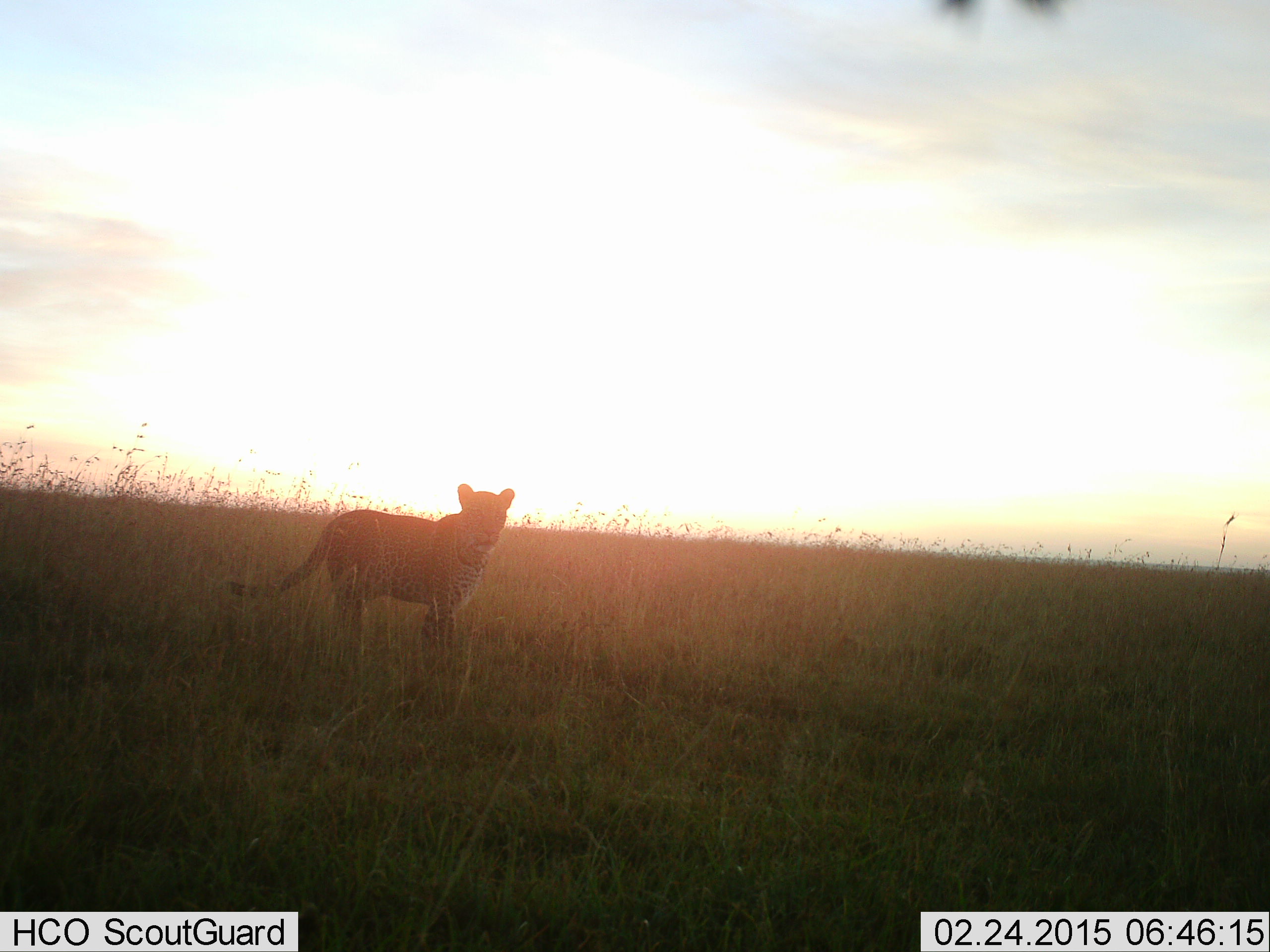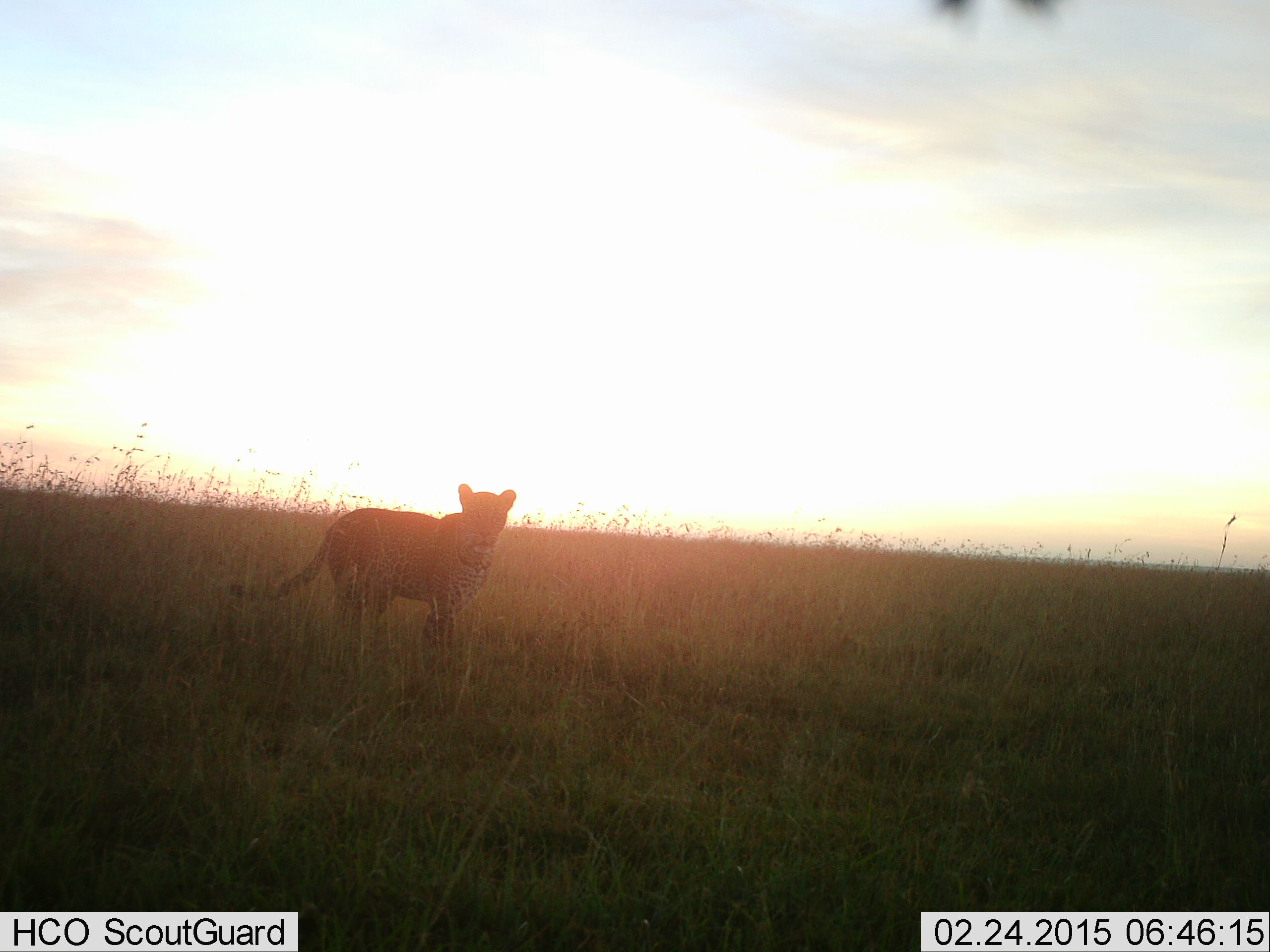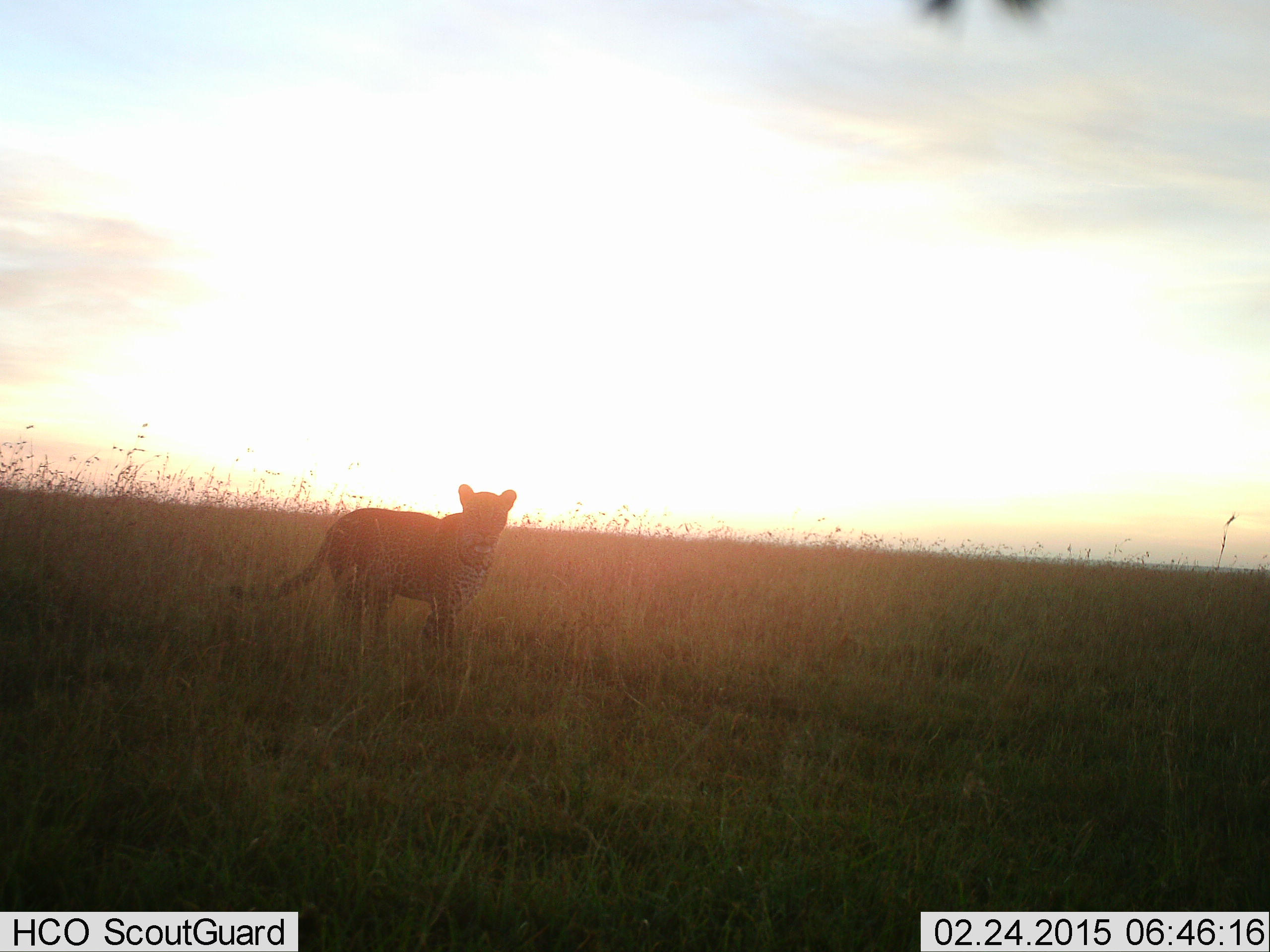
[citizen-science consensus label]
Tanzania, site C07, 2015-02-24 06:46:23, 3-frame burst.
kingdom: Animalia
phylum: Chordata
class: Mammalia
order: Carnivora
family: Felidae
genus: Panthera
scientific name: Panthera pardus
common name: leopard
Leopard (Panthera pardus), count 1. Behavior (volunteer vote fractions): standing 70%, resting 0%, moving 30%, interacting 0%. Young present (vote fraction): 0%. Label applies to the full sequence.